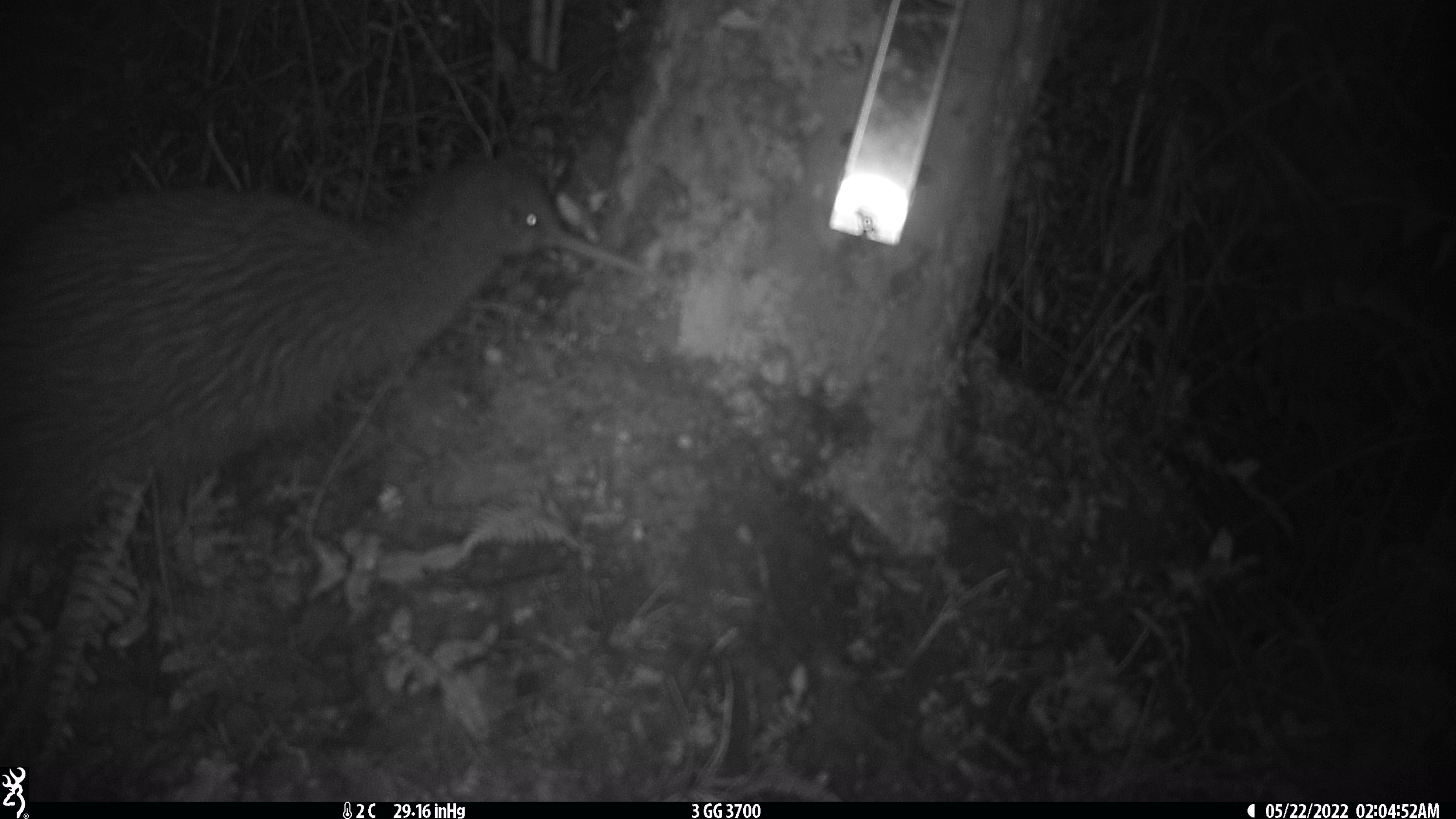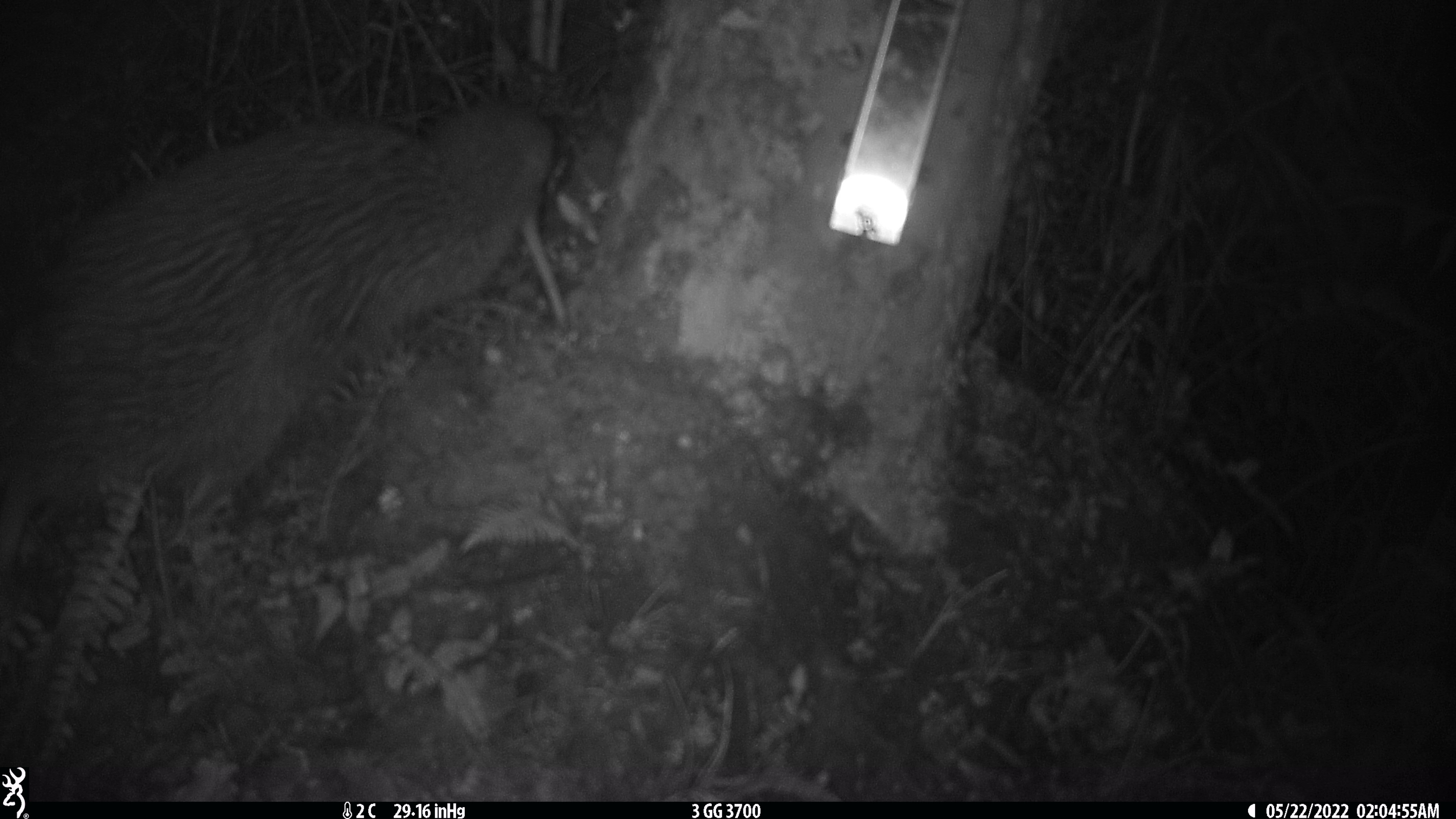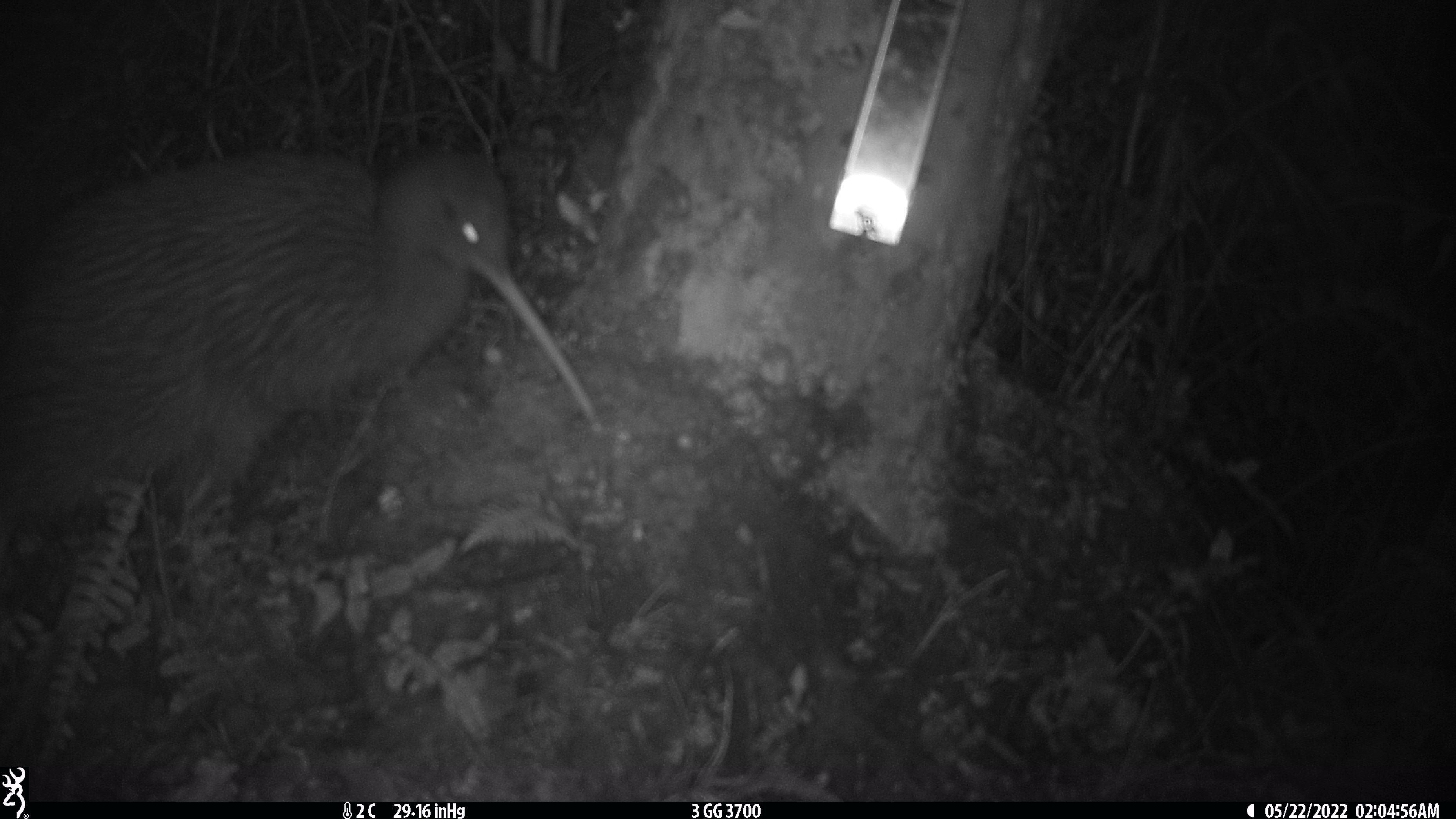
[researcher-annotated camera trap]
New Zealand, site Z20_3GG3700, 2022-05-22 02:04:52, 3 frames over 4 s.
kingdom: Animalia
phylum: Chordata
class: Aves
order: Apterygiformes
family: Apterygidae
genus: Apteryx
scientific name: Apteryx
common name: kiwi